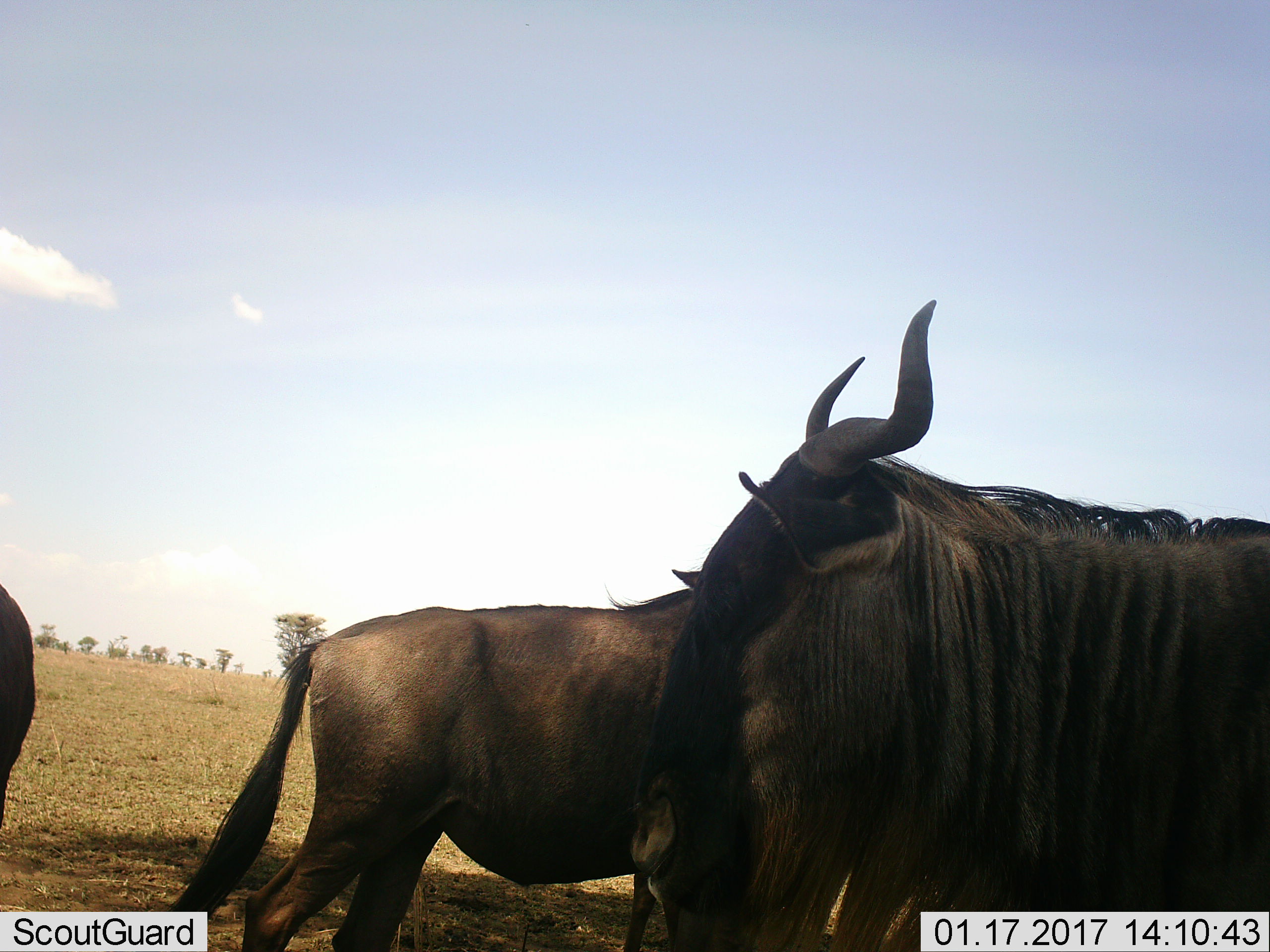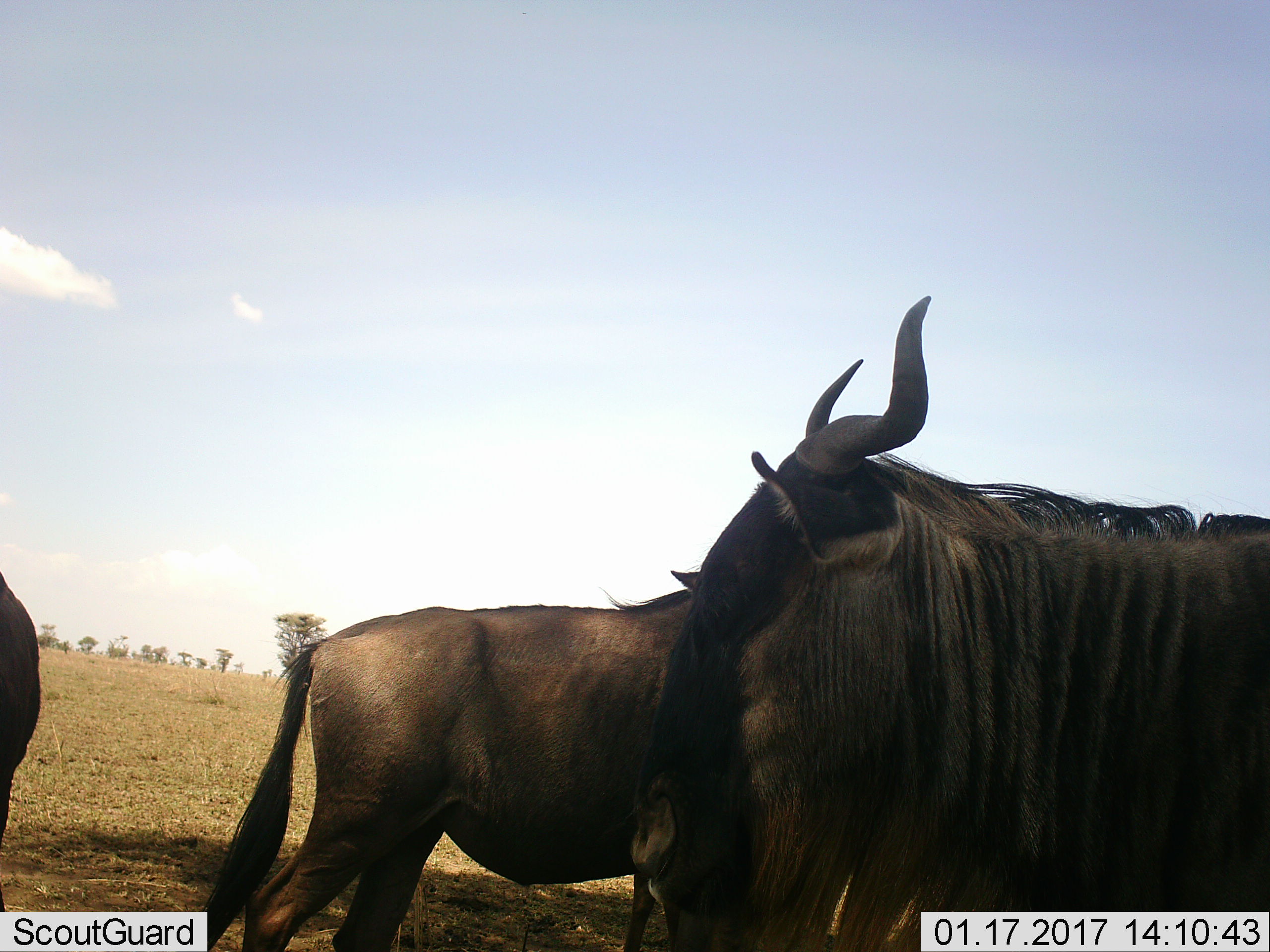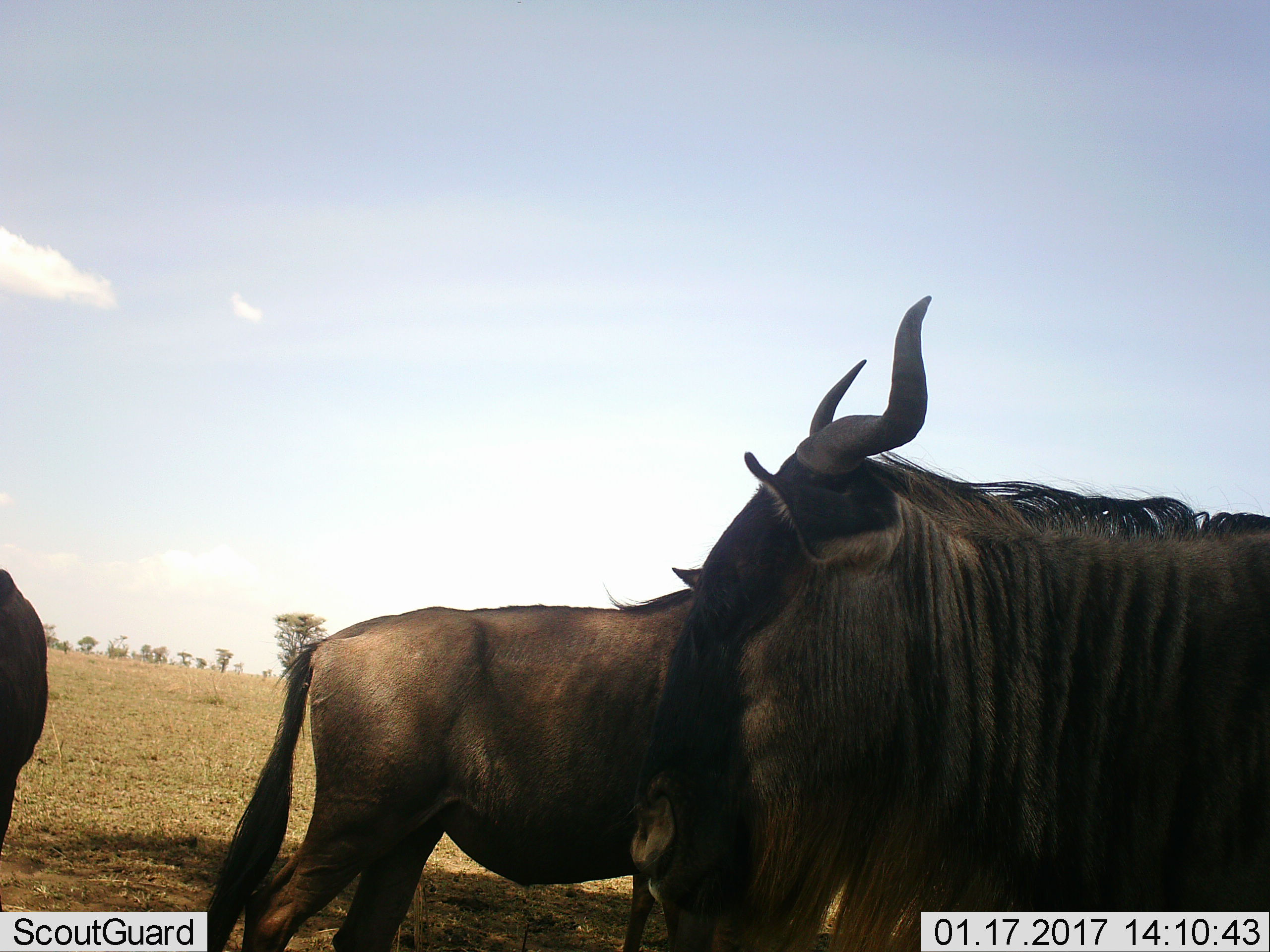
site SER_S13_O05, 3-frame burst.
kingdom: Animalia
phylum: Chordata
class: Mammalia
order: Artiodactyla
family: Bovidae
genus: Connochaetes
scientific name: Connochaetes taurinus taurinus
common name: blue wildebeest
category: wildebeestblue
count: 3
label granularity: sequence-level